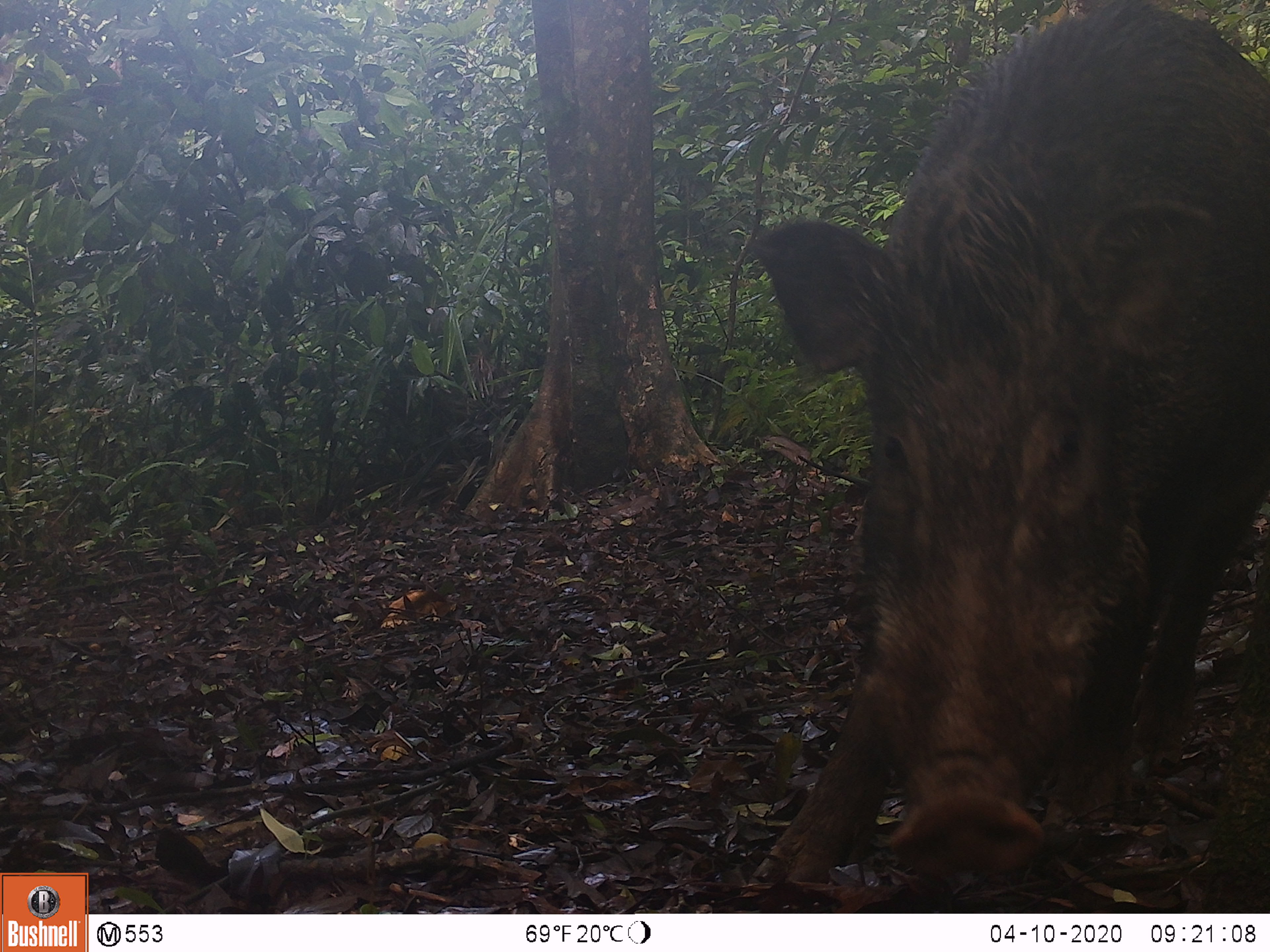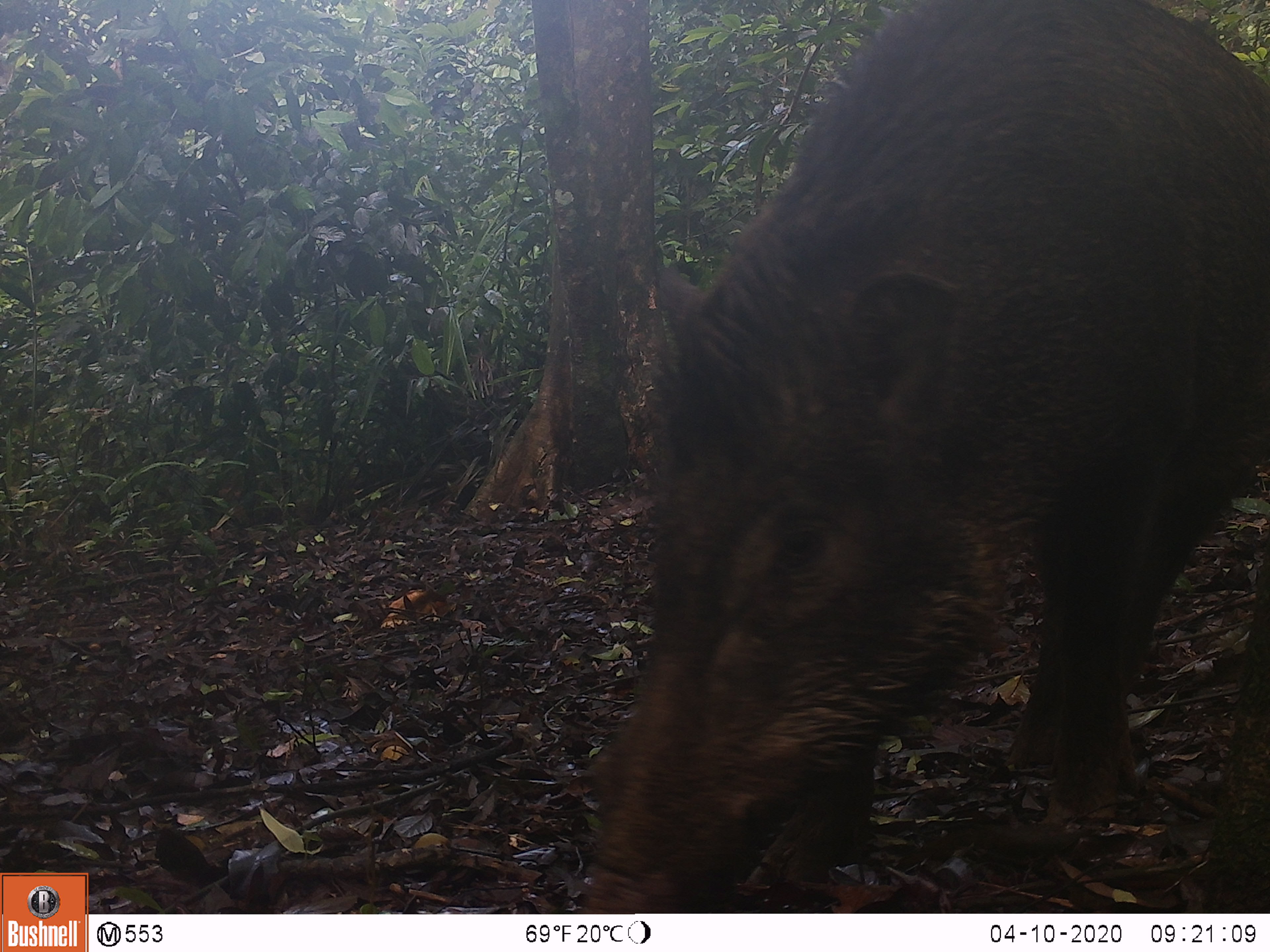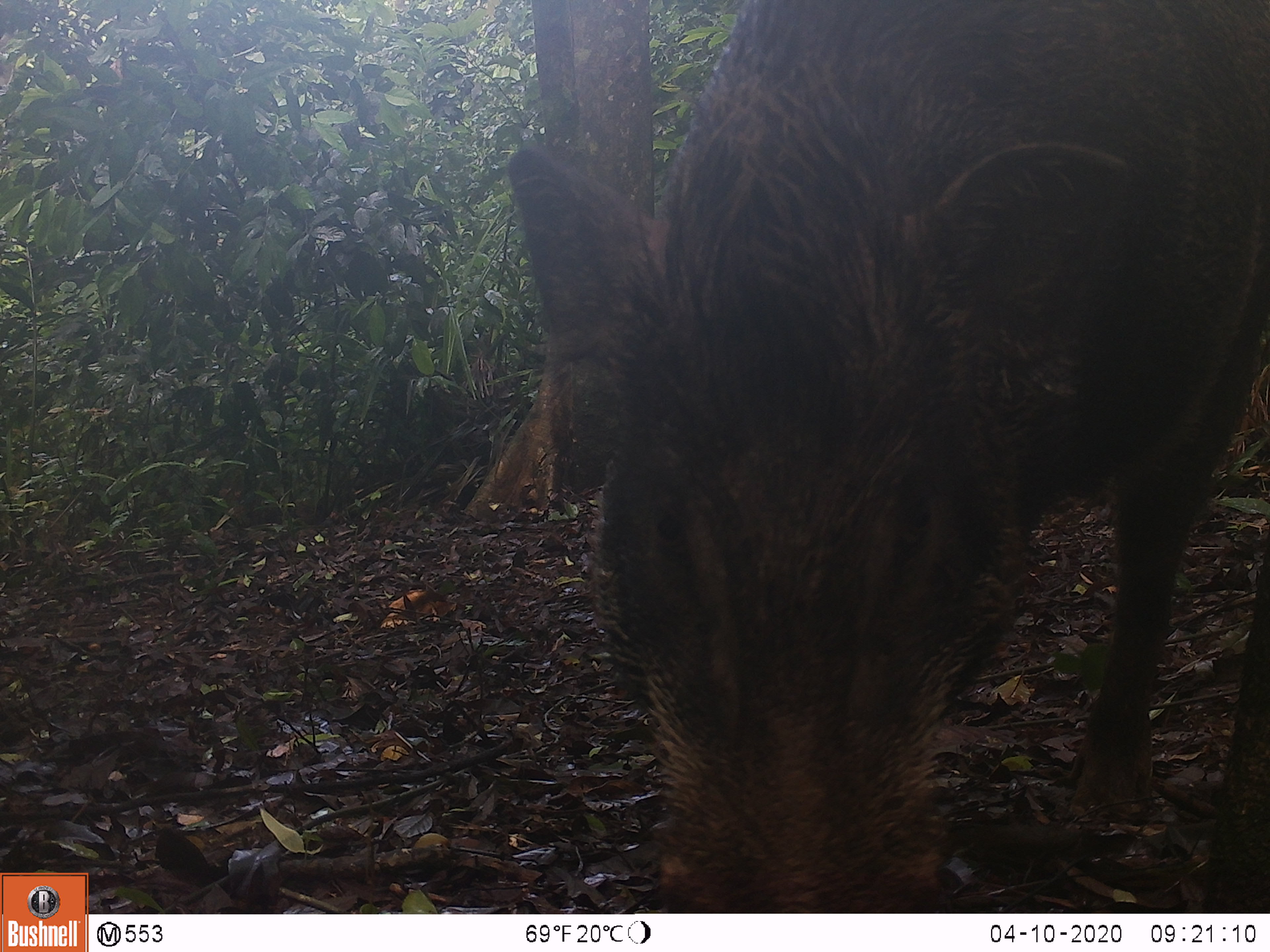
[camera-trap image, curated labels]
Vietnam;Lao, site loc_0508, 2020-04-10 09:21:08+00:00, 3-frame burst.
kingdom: Animalia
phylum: Chordata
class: Mammalia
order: Artiodactyla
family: Suidae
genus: Sus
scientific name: Sus scrofa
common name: eurasian wild pig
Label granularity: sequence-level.